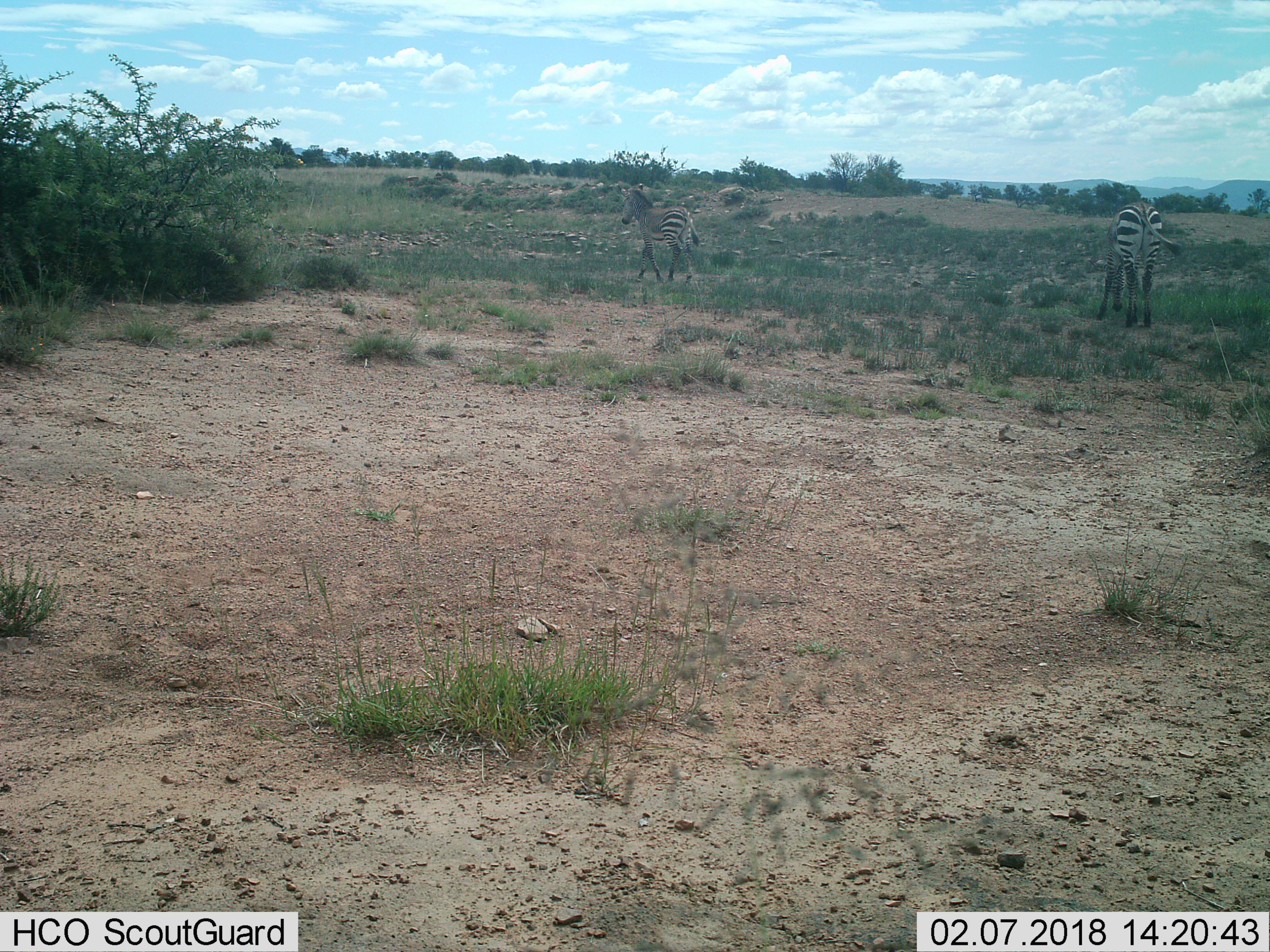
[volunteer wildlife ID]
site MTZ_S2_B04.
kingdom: Animalia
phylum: Chordata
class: Mammalia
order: Perissodactyla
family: Equidae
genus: Equus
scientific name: Equus zebra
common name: mountain zebra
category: zebramountain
Zebramountain (mountain zebra) (Equus zebra), count 2. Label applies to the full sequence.